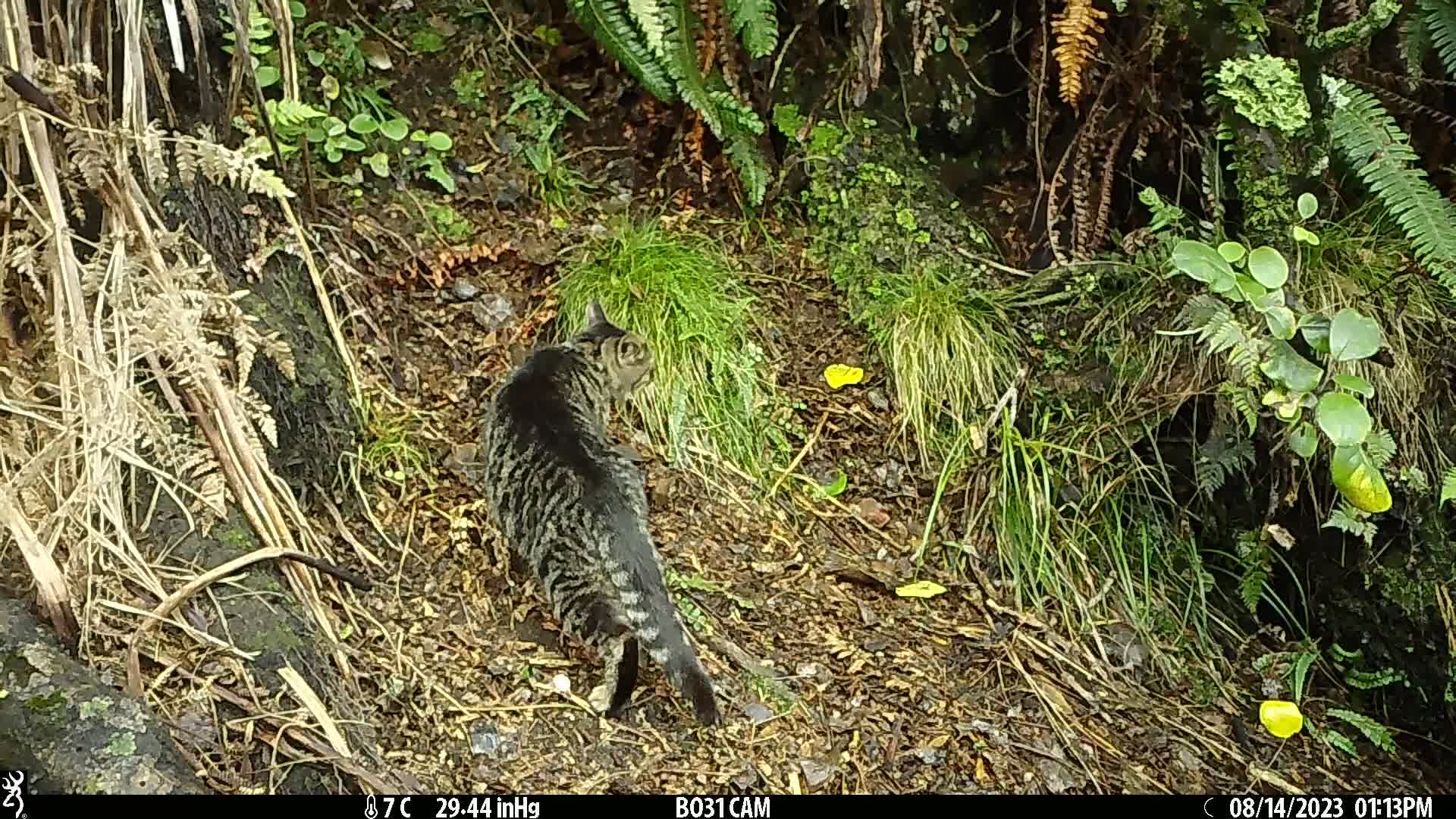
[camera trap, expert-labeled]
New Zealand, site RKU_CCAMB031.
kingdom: Animalia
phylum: Chordata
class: Mammalia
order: Carnivora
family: Felidae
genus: Felis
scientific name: Felis catus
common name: domestic cat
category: cat